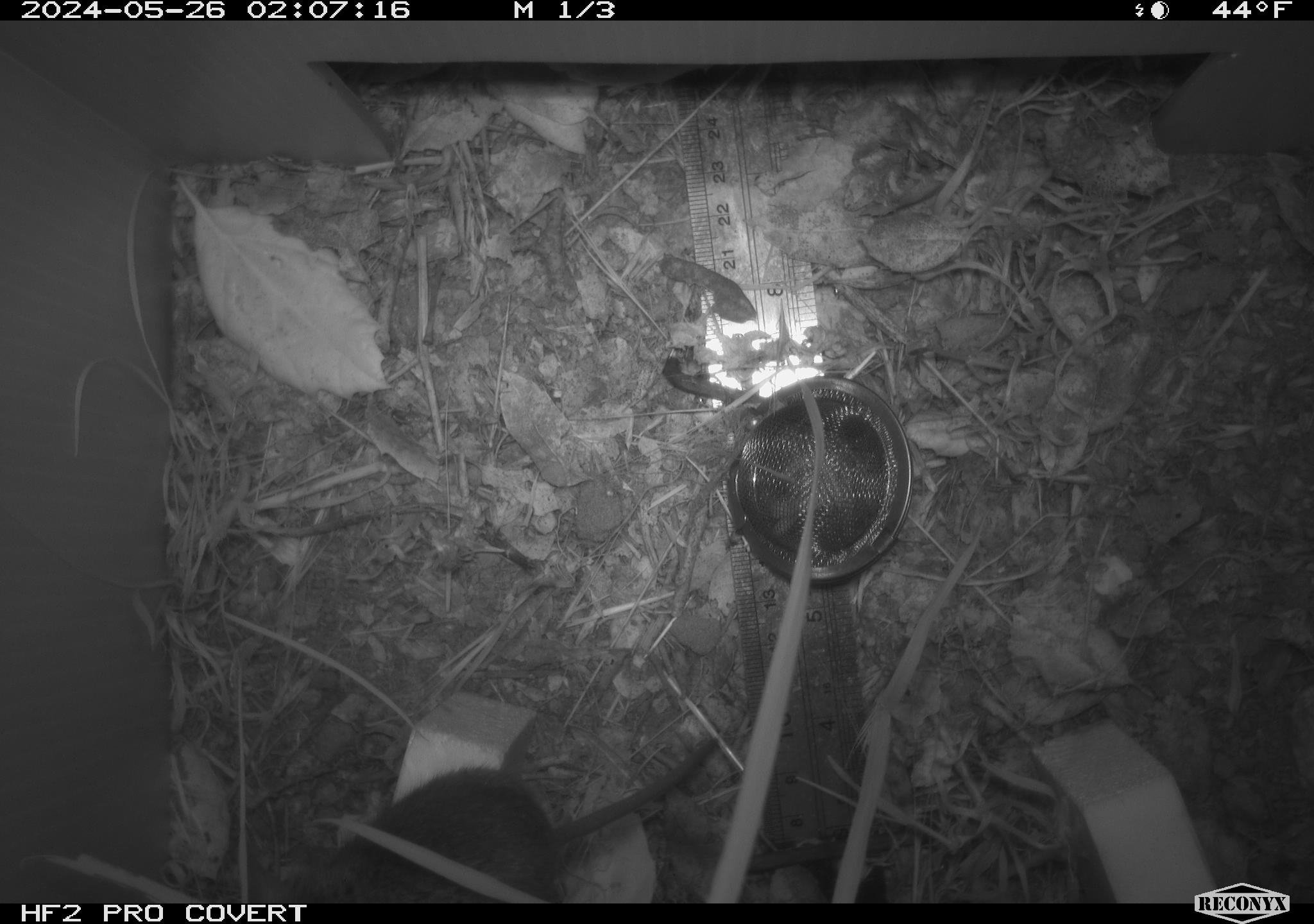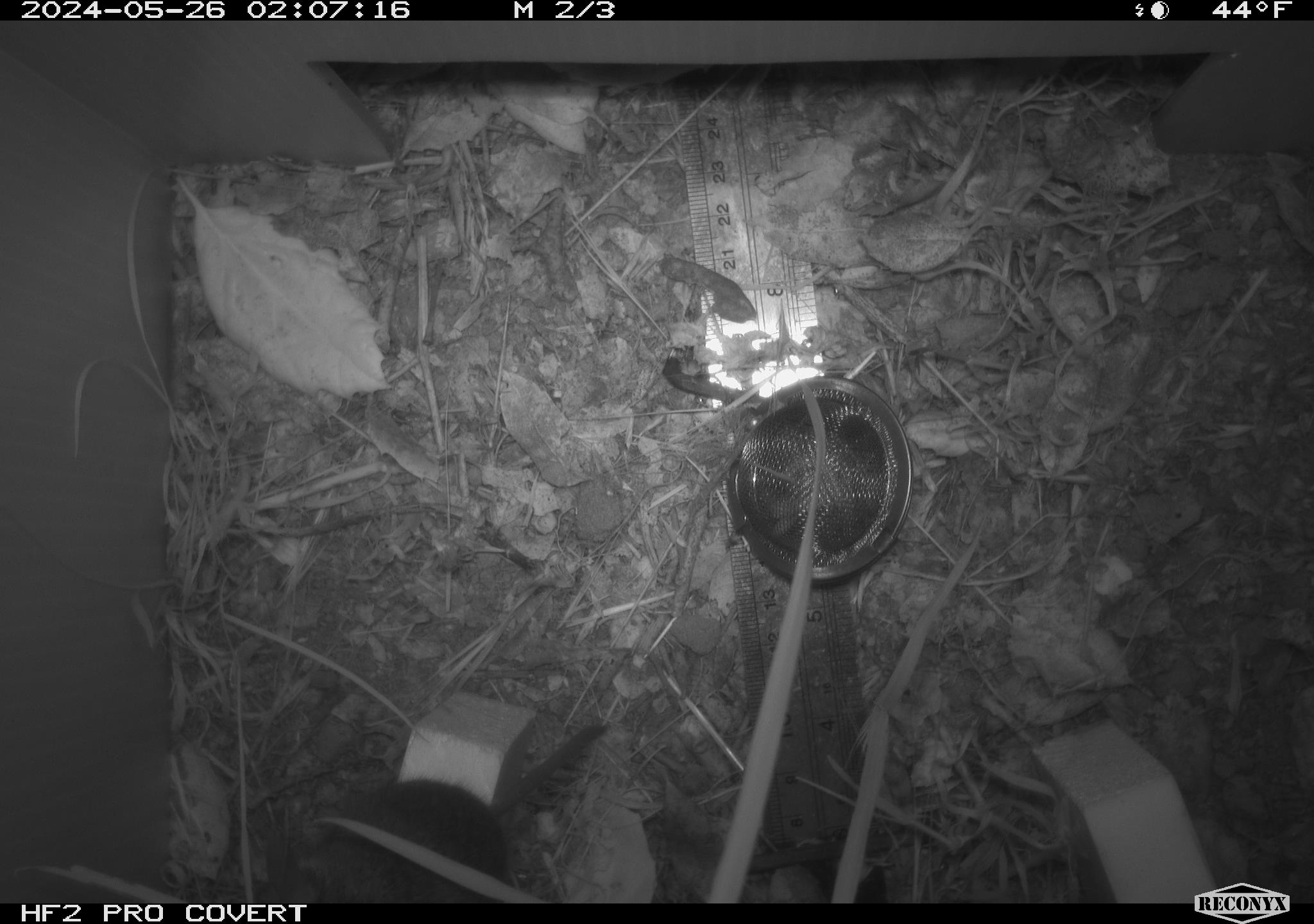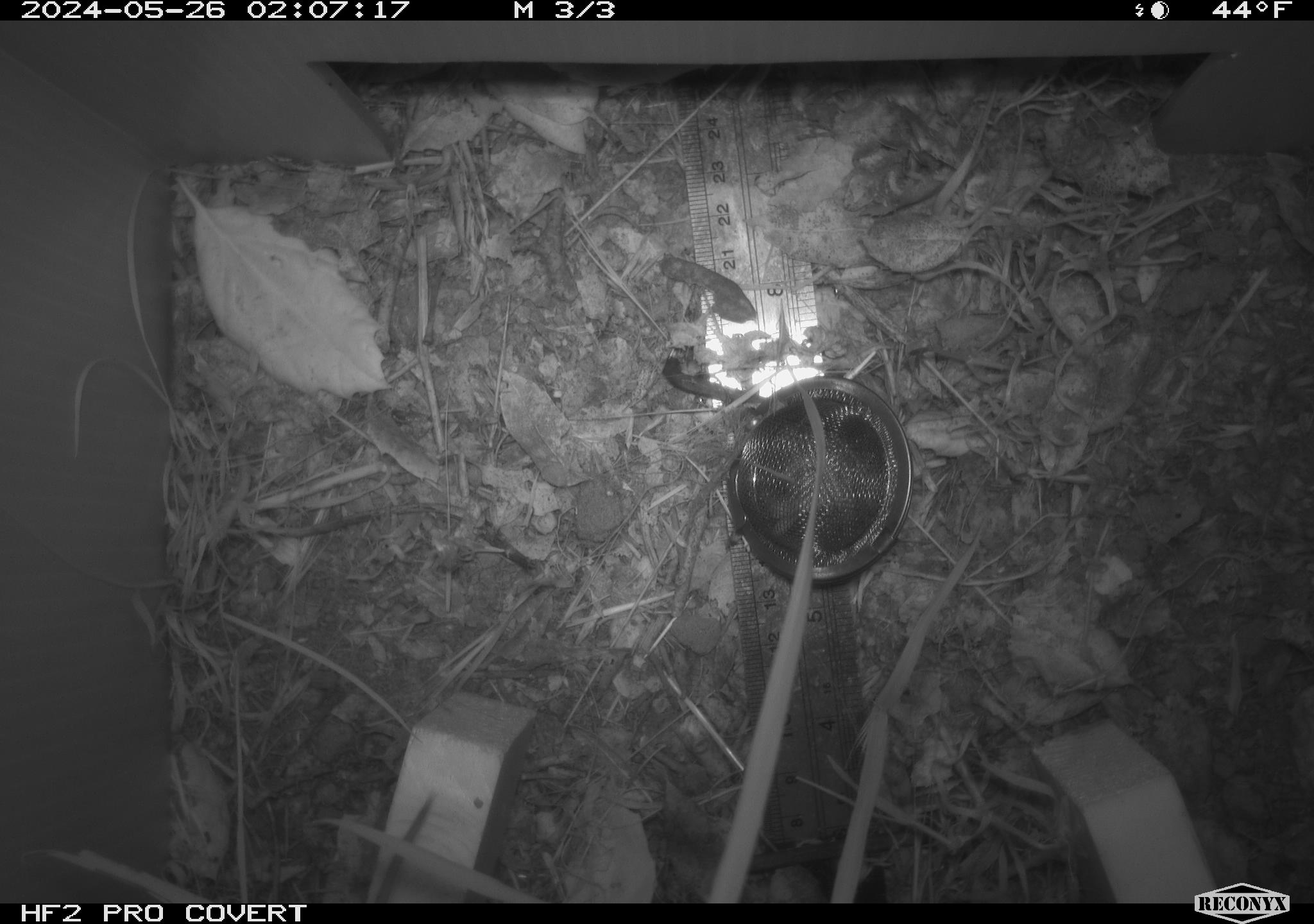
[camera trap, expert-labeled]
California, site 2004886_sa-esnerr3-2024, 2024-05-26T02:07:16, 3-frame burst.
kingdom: Animalia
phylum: Chordata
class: Mammalia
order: Rodentia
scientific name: Rodentia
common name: rodent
Rodent (Rodentia).